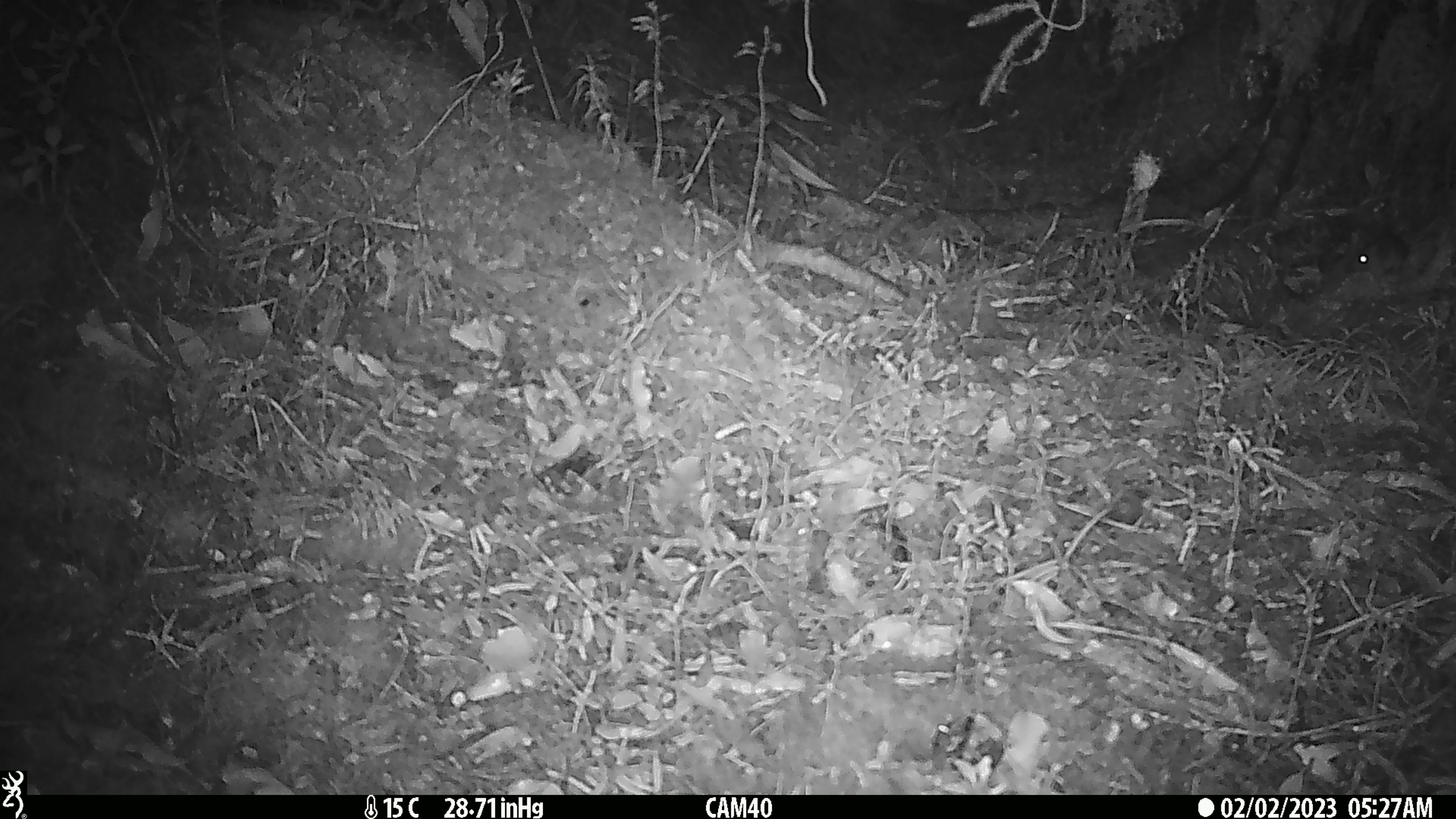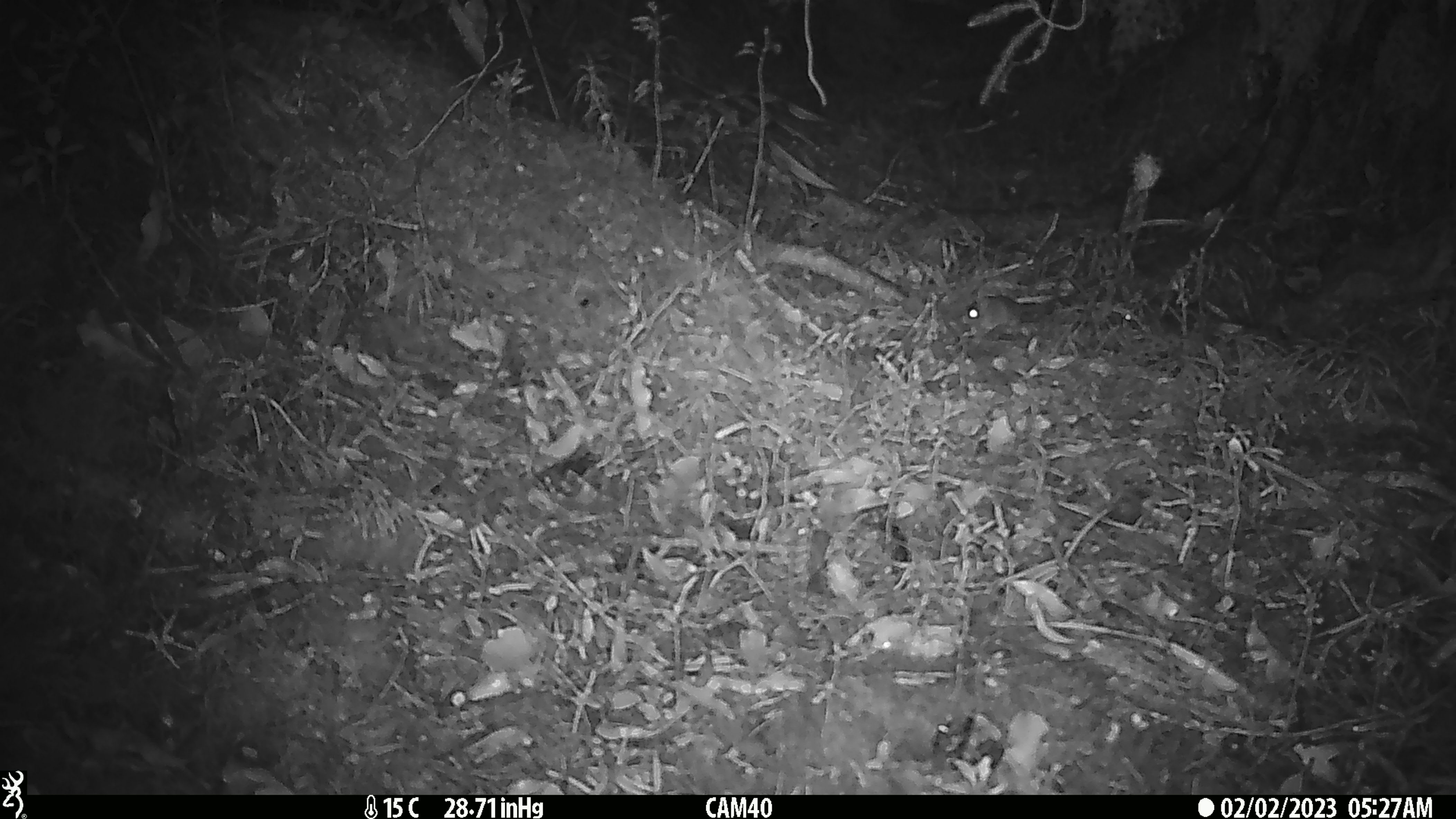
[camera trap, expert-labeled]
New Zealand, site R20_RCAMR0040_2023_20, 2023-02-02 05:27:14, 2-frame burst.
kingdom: Animalia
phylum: Chordata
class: Mammalia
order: Rodentia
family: Muridae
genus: Mus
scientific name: Mus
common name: mouse